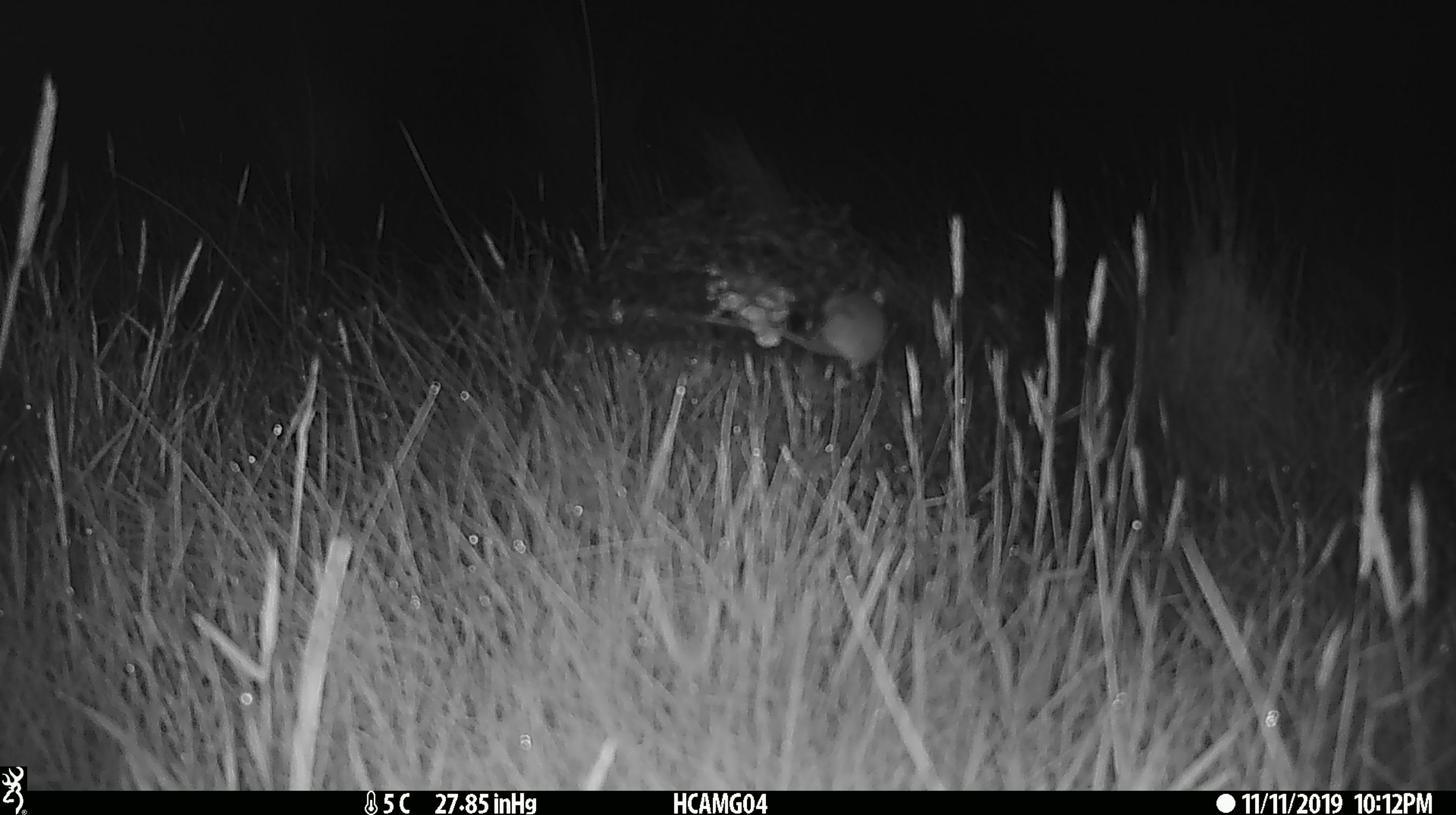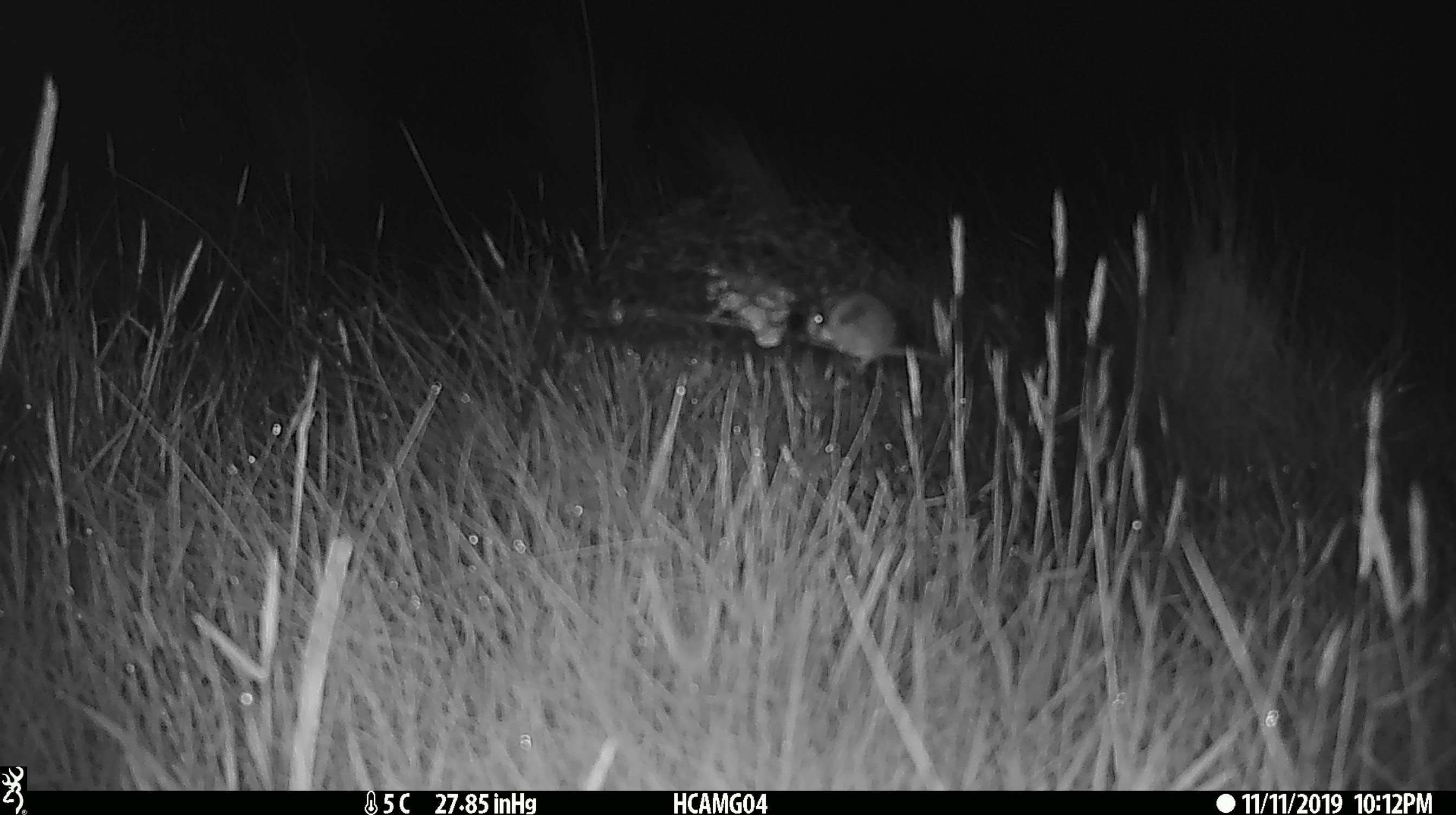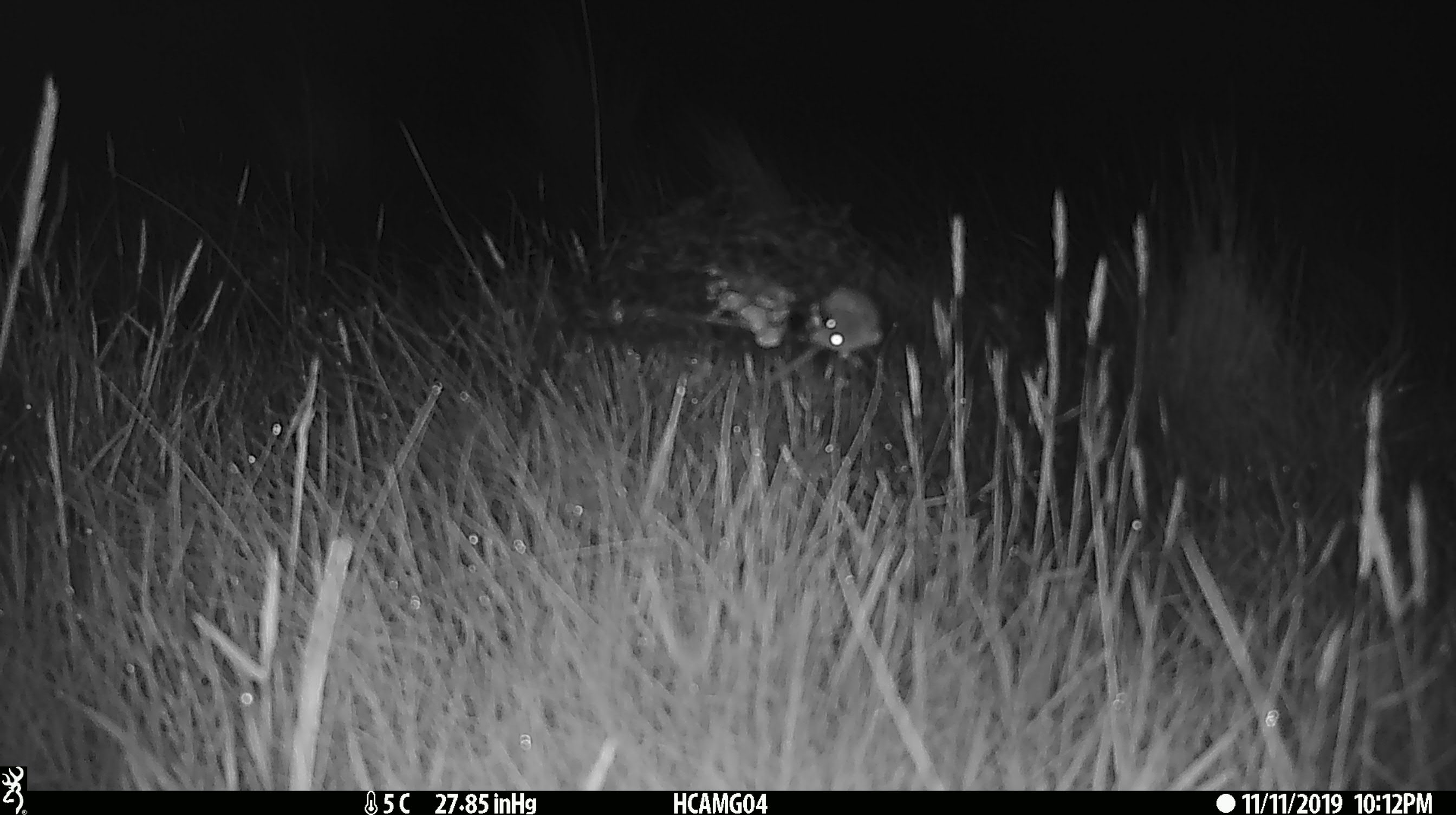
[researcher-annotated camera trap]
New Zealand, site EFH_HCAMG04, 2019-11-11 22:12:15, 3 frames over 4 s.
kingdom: Animalia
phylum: Chordata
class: Mammalia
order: Rodentia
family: Muridae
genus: Mus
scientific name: Mus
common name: mouse